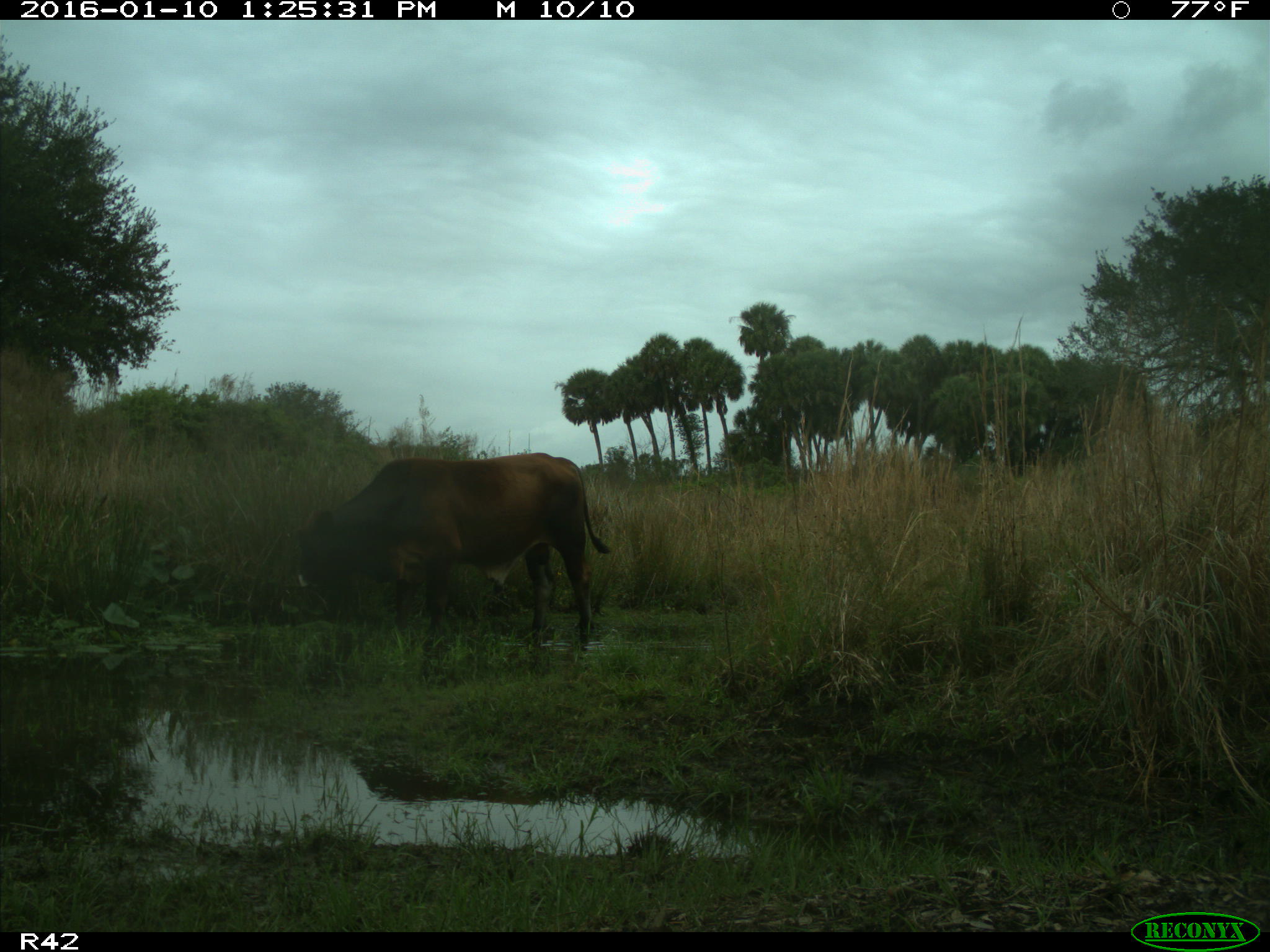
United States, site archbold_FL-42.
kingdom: Animalia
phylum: Chordata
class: Mammalia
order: Artiodactyla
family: Bovidae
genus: Bos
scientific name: Bos taurus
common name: domestic cow